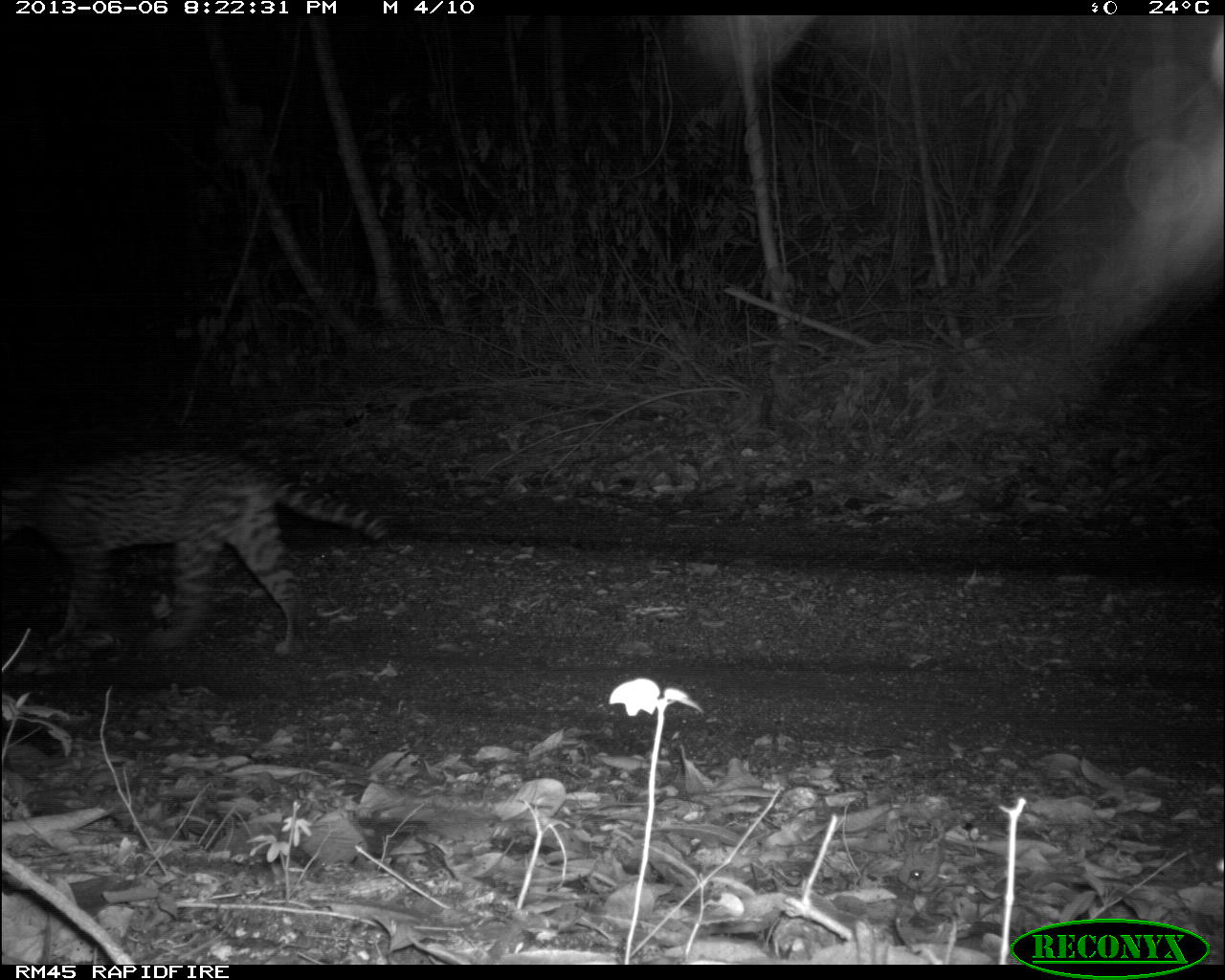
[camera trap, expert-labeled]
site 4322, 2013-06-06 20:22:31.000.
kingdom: Animalia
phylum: Chordata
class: Mammalia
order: Carnivora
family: Felidae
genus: Leopardus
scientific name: Leopardus pardalis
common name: ocelot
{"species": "Leopardus pardalis (ocelot)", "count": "1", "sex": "female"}